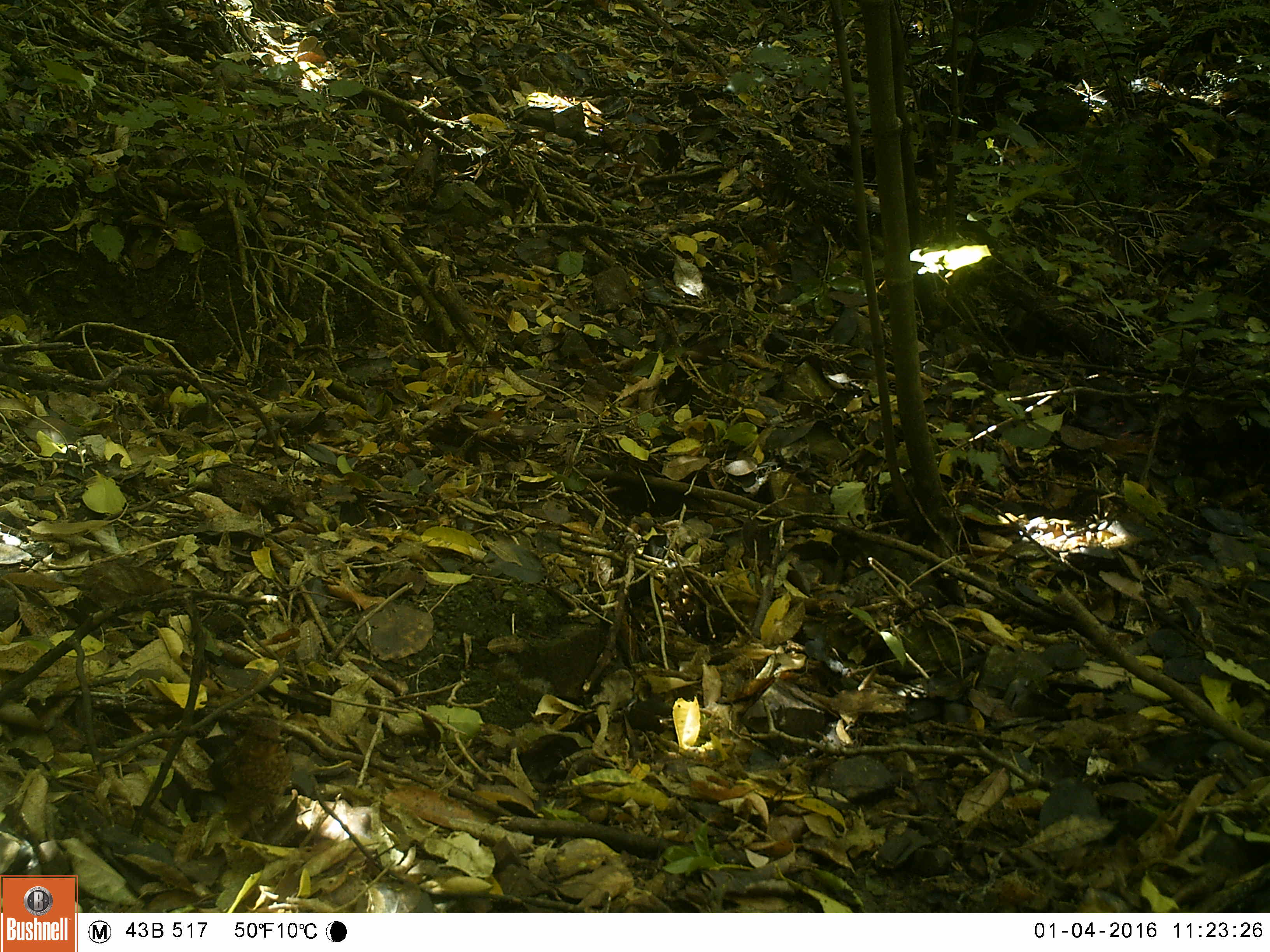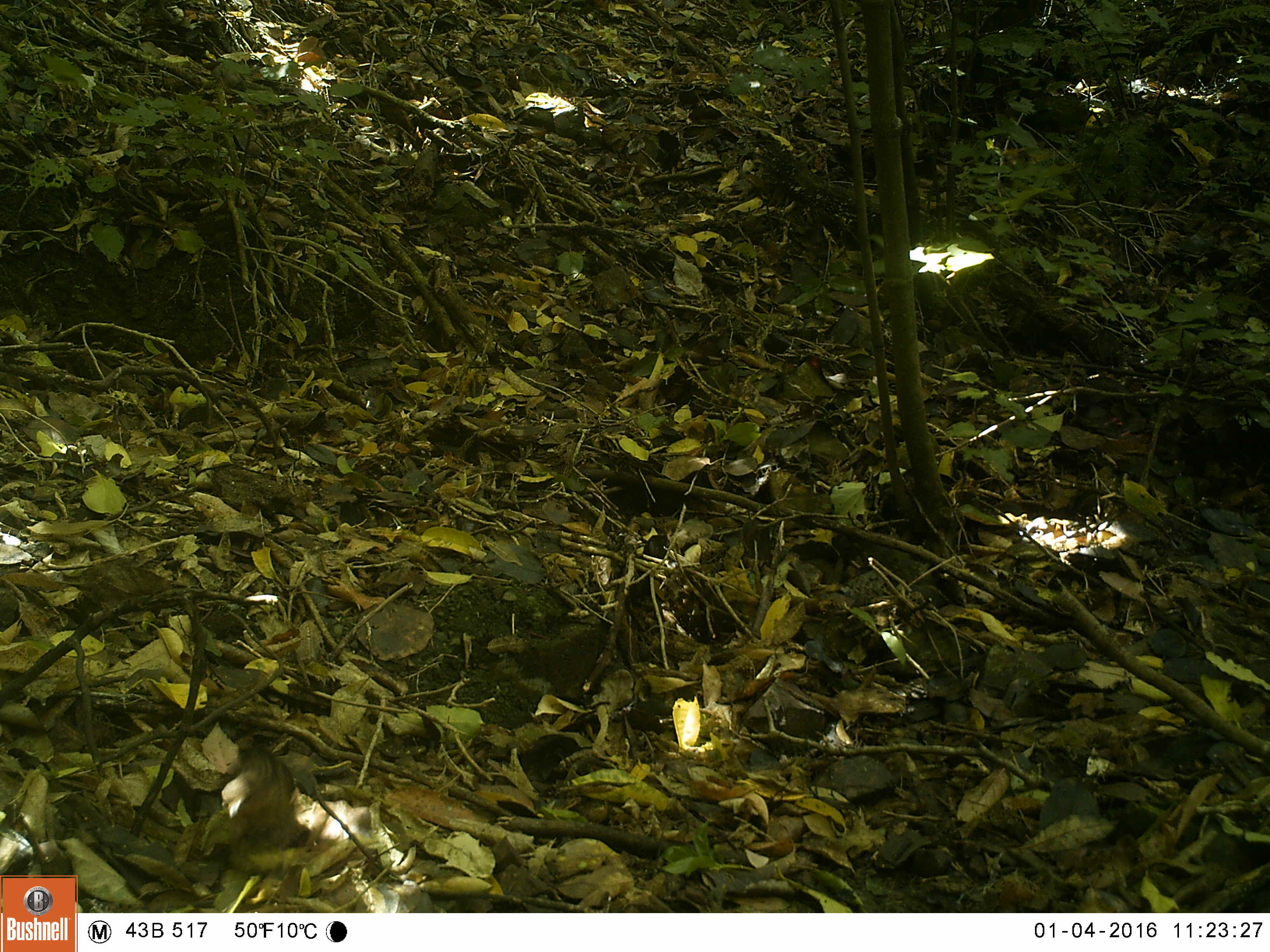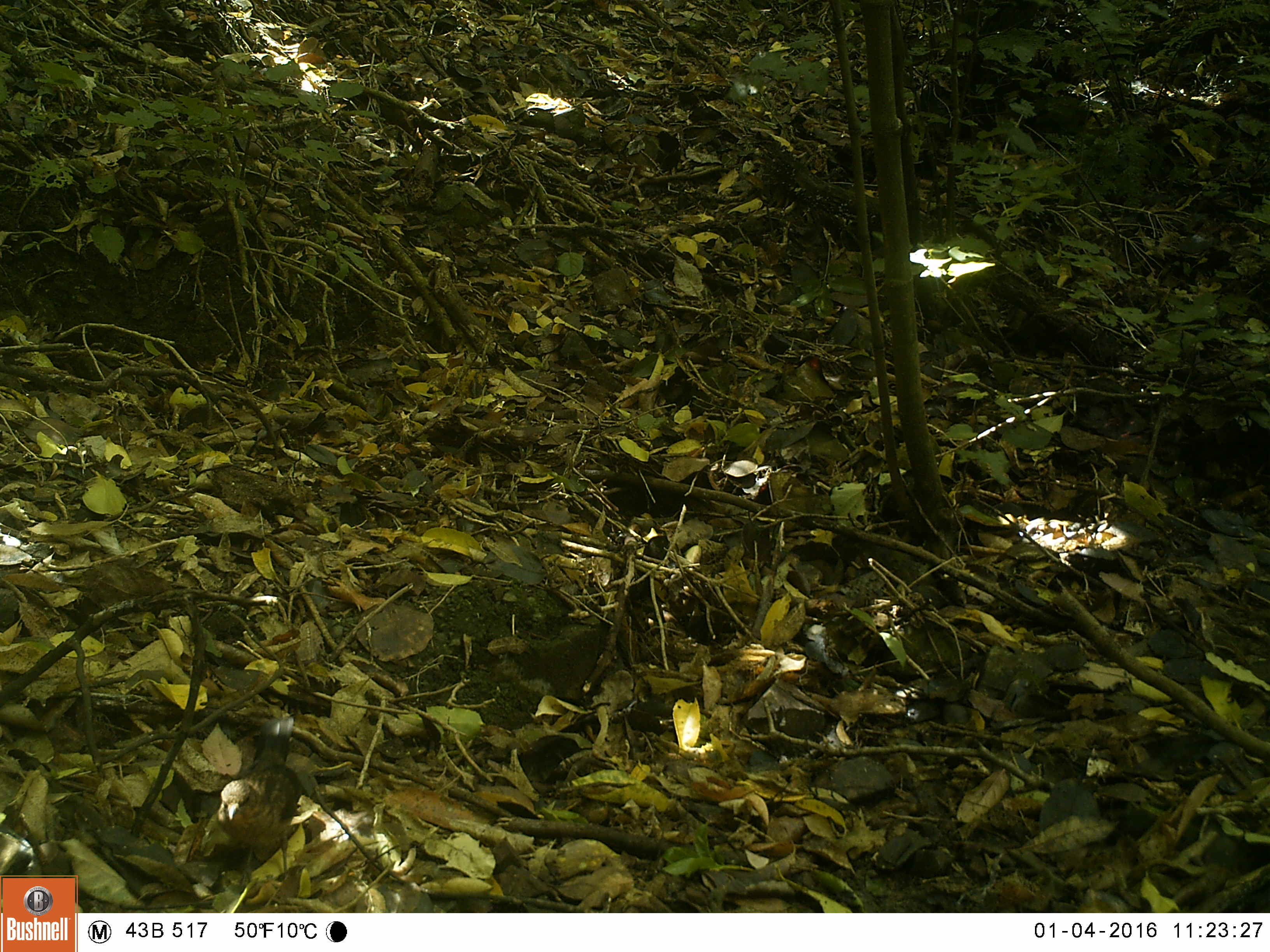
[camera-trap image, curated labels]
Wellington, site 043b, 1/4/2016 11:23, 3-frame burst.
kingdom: Animalia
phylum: Chordata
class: Aves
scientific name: Aves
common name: bird